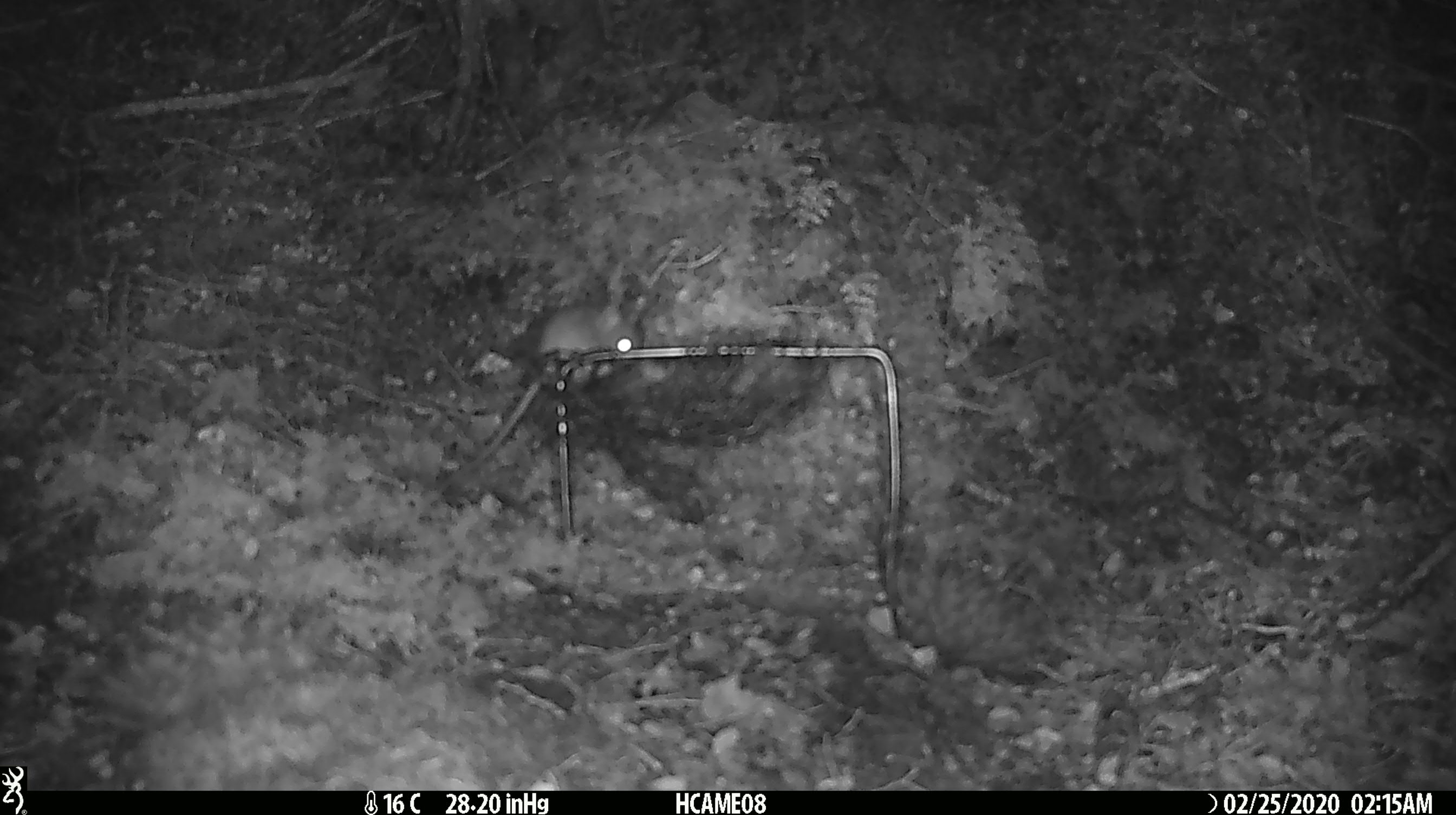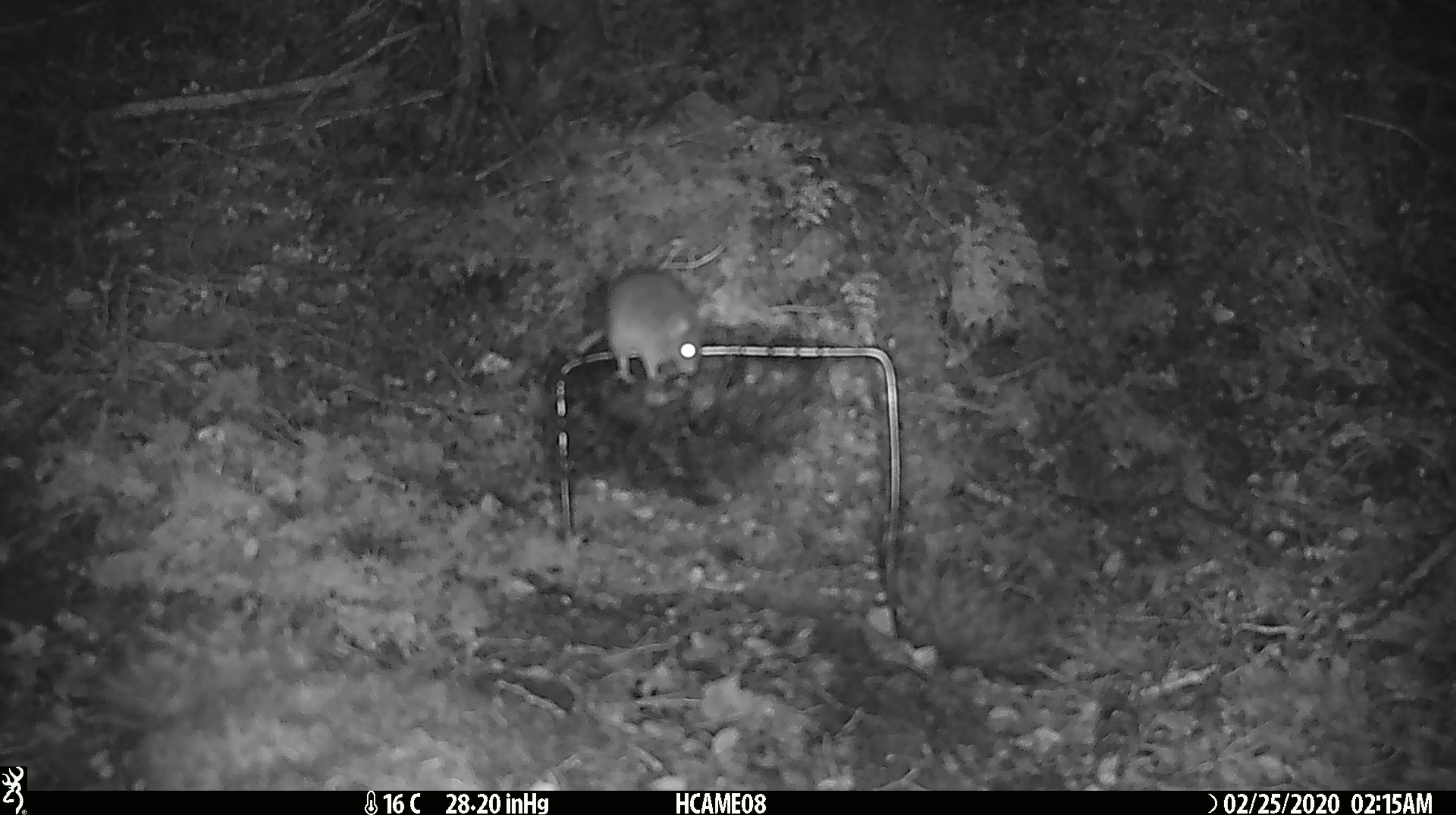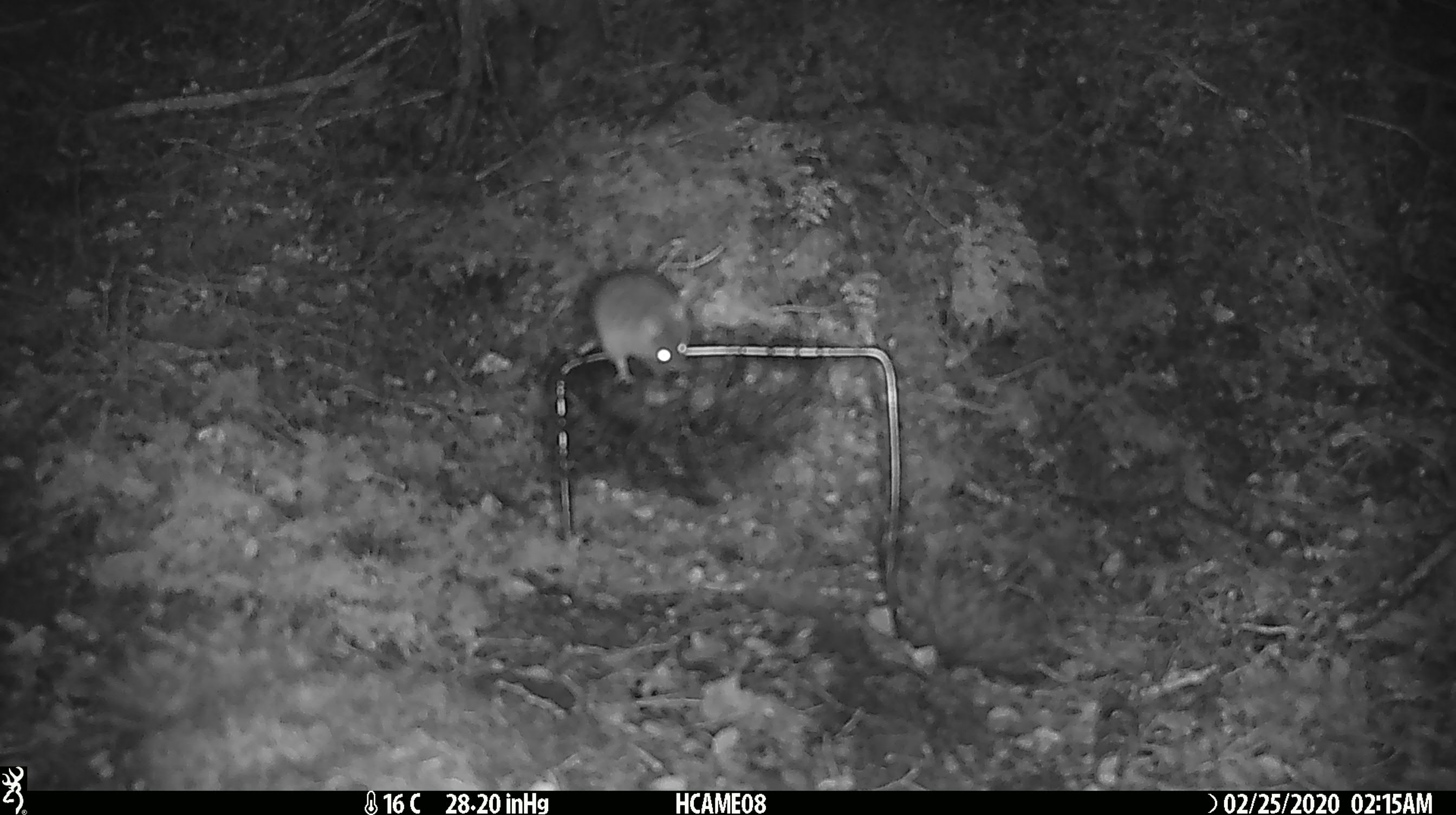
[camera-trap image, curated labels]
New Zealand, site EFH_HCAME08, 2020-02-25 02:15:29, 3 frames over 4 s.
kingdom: Animalia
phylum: Chordata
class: Mammalia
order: Rodentia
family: Muridae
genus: Mus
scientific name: Mus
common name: mouse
Mouse (Mus).